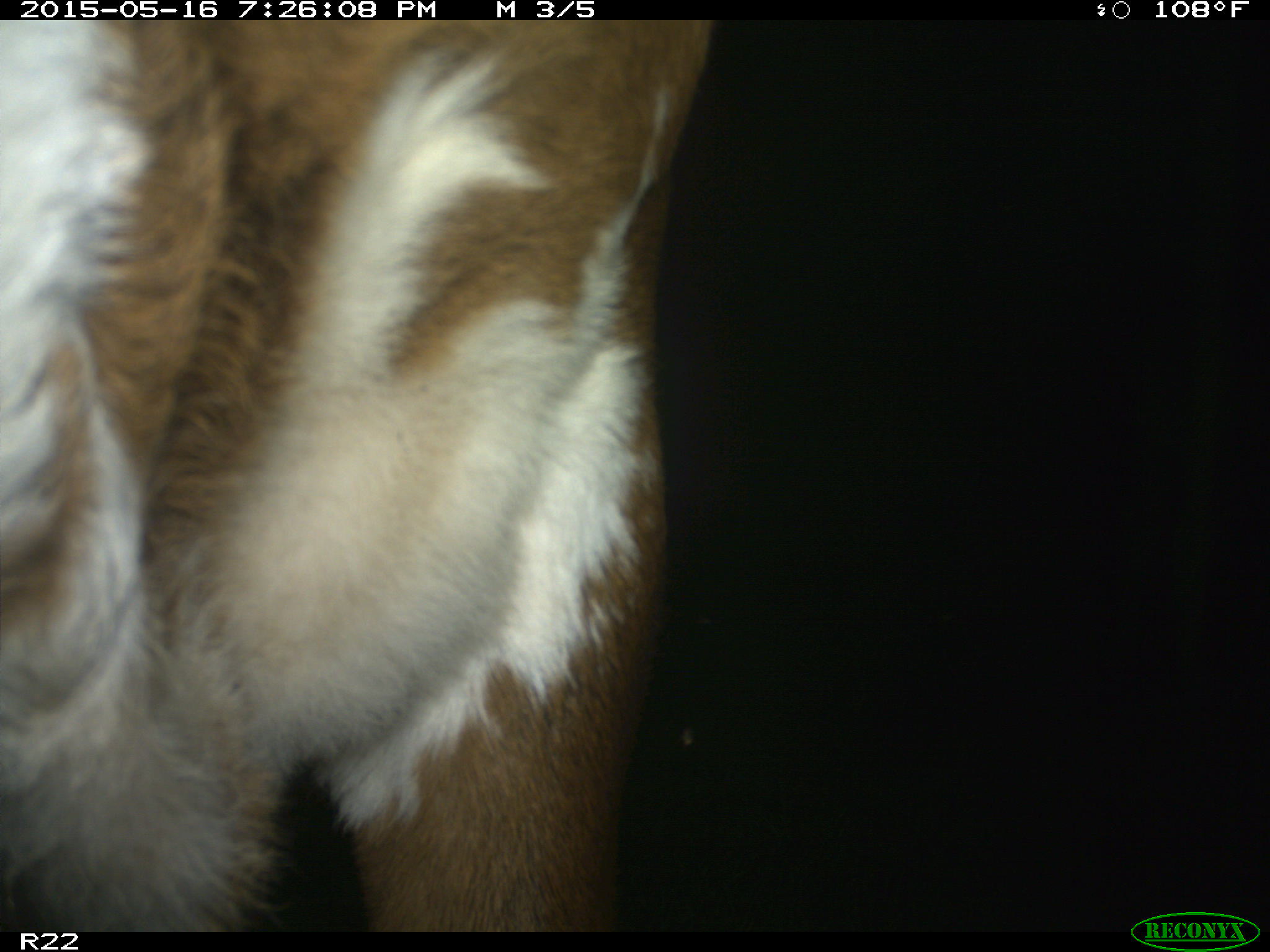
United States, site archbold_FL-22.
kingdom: Animalia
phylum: Chordata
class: Mammalia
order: Artiodactyla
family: Bovidae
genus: Bos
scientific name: Bos taurus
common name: domestic cow